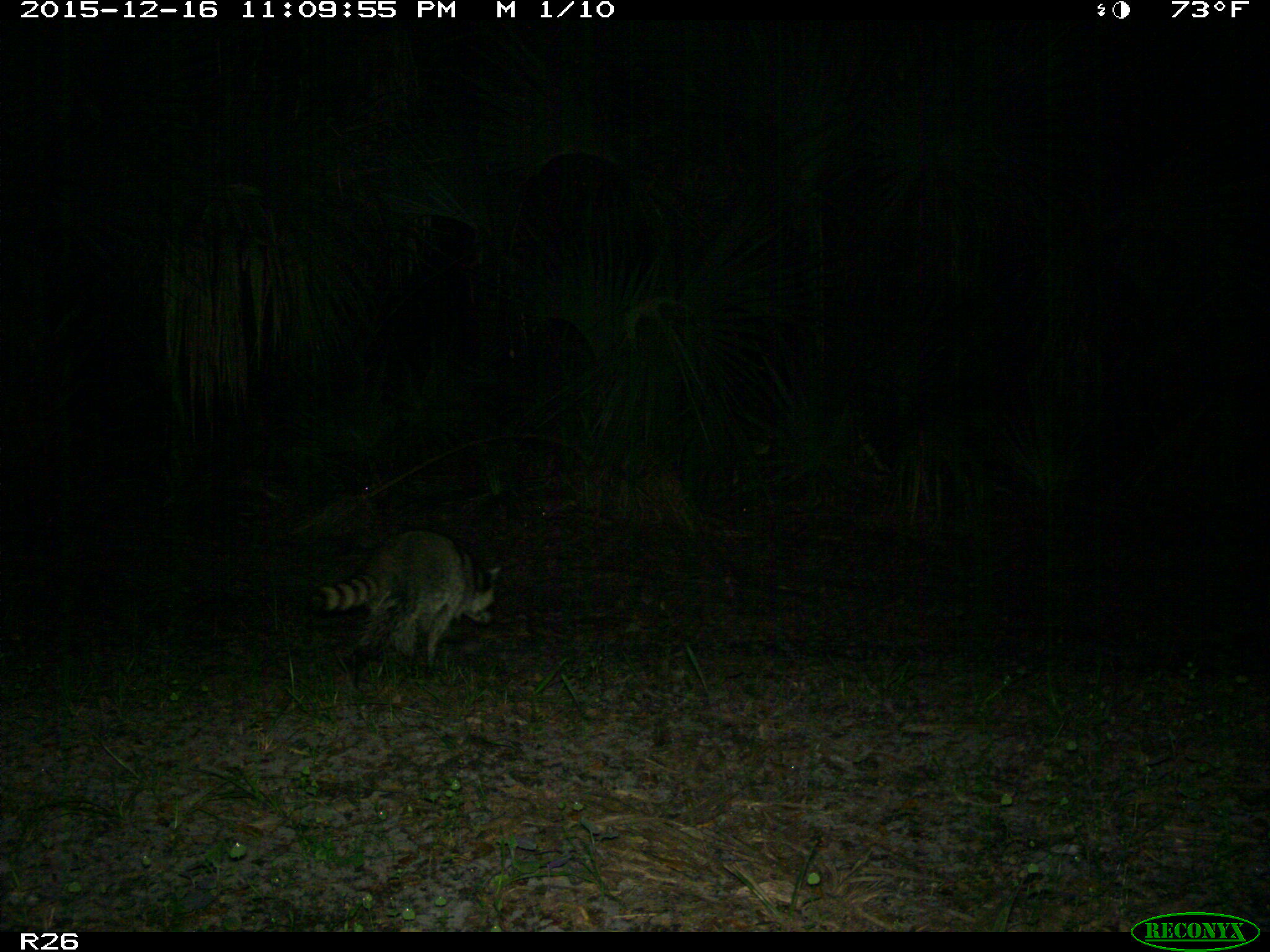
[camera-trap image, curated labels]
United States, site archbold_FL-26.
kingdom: Animalia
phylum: Chordata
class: Mammalia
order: Carnivora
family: Procyonidae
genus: Procyon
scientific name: Procyon lotor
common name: common raccoon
Procyon lotor (common raccoon).